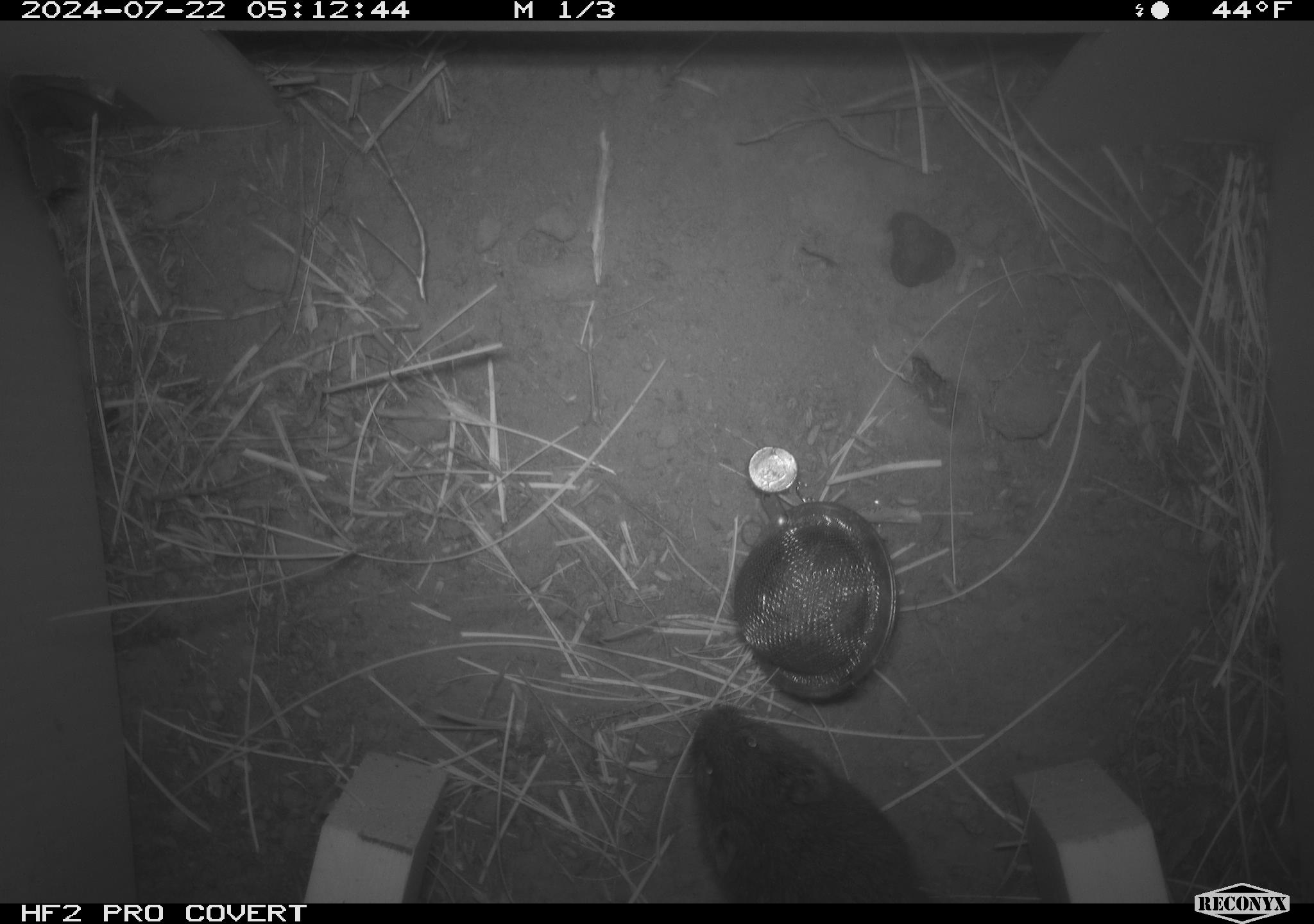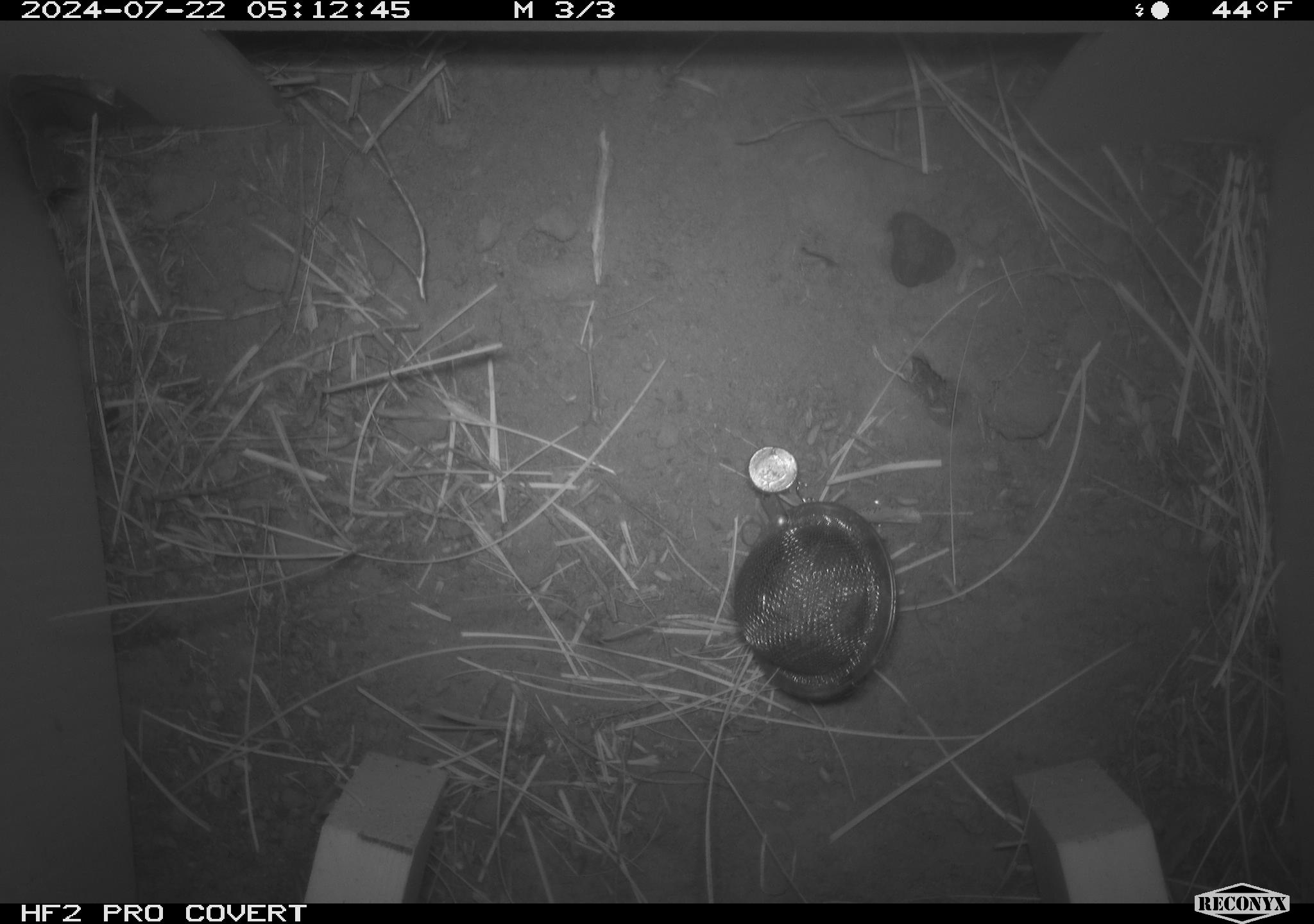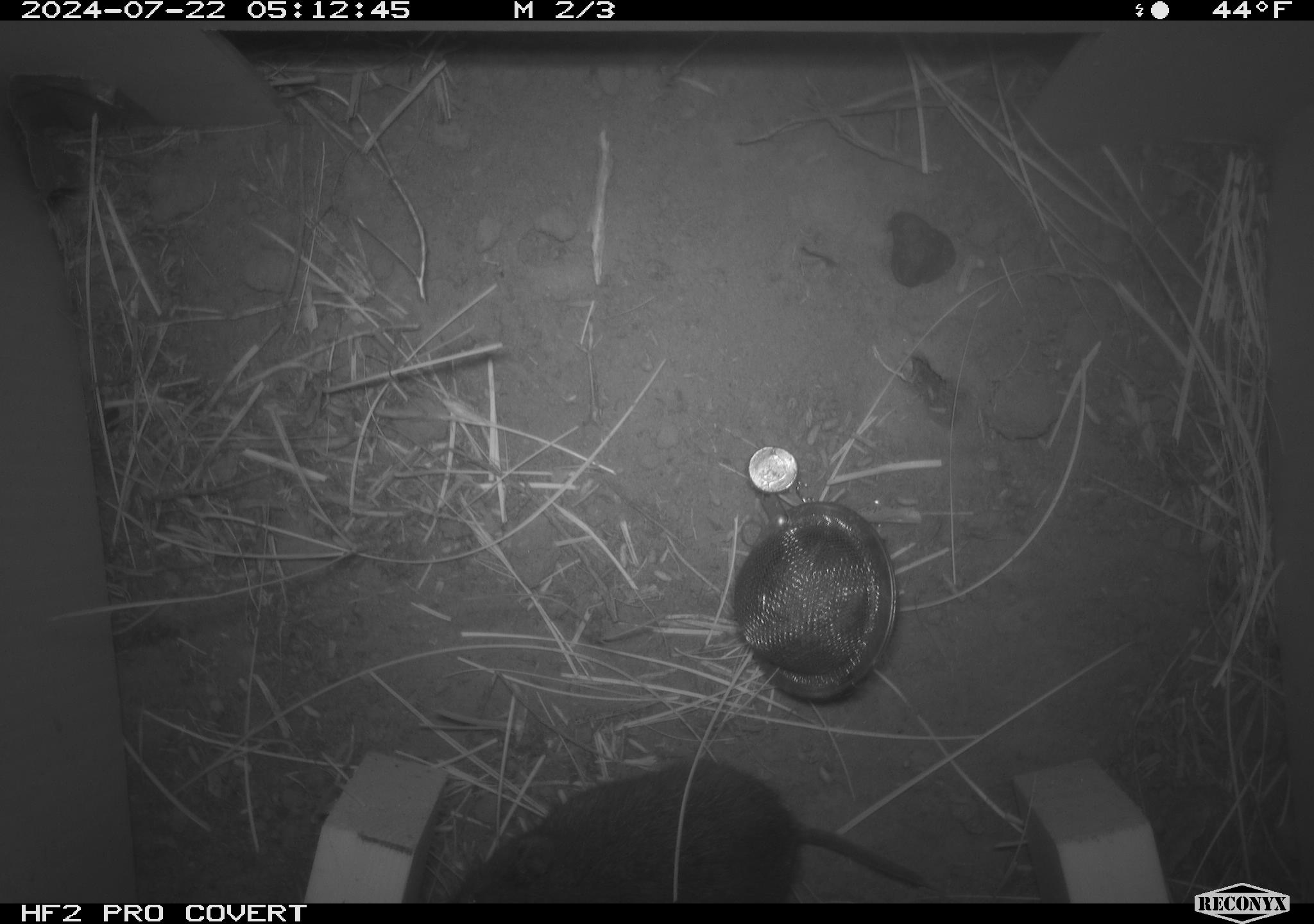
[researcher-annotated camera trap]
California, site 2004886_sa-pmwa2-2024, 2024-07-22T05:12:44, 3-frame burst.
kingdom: Animalia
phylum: Chordata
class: Mammalia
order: Rodentia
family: Cricetidae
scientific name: Arvicolinae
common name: voles, lemmings, and muskrats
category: arvicolinae subfamily